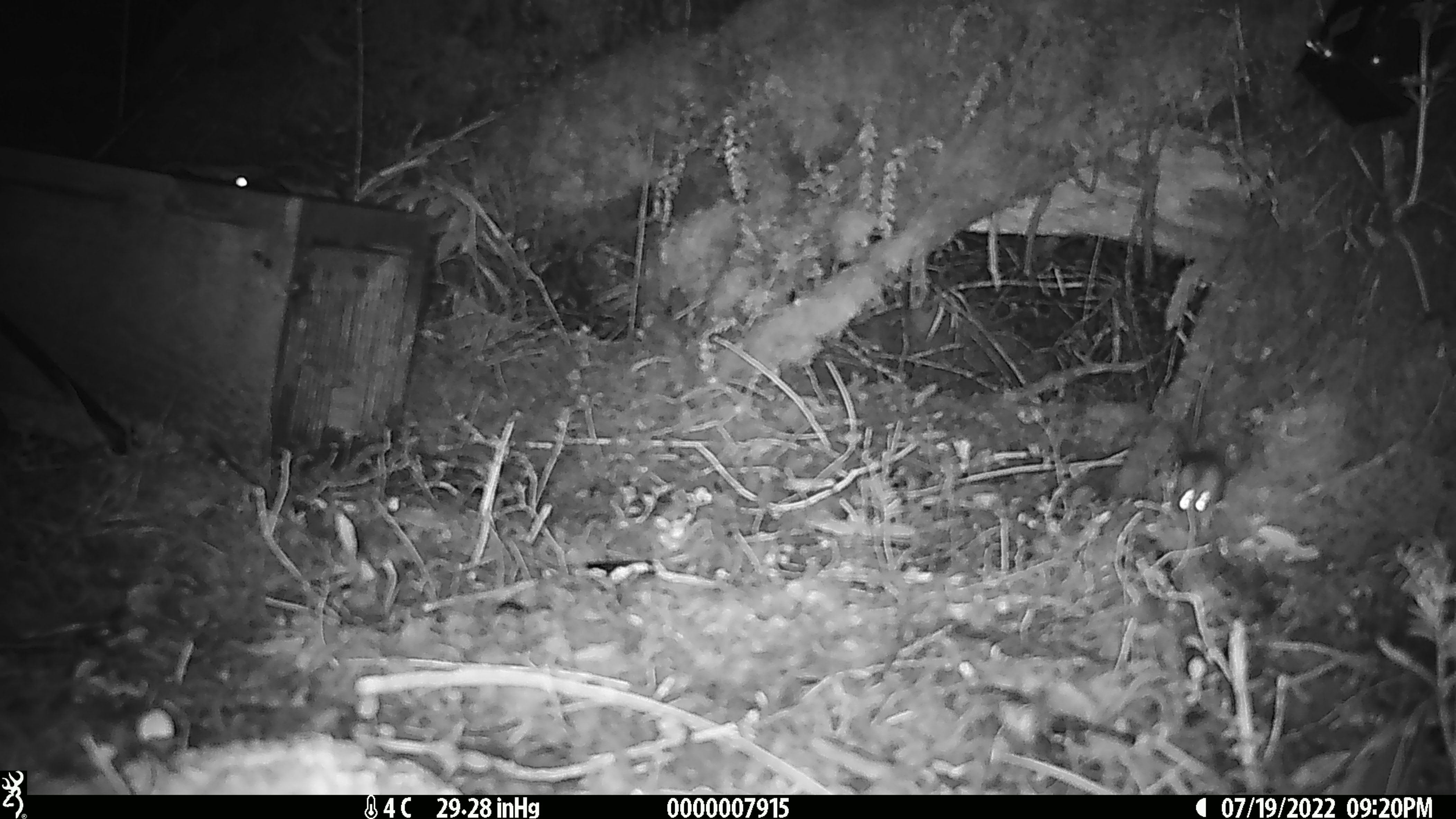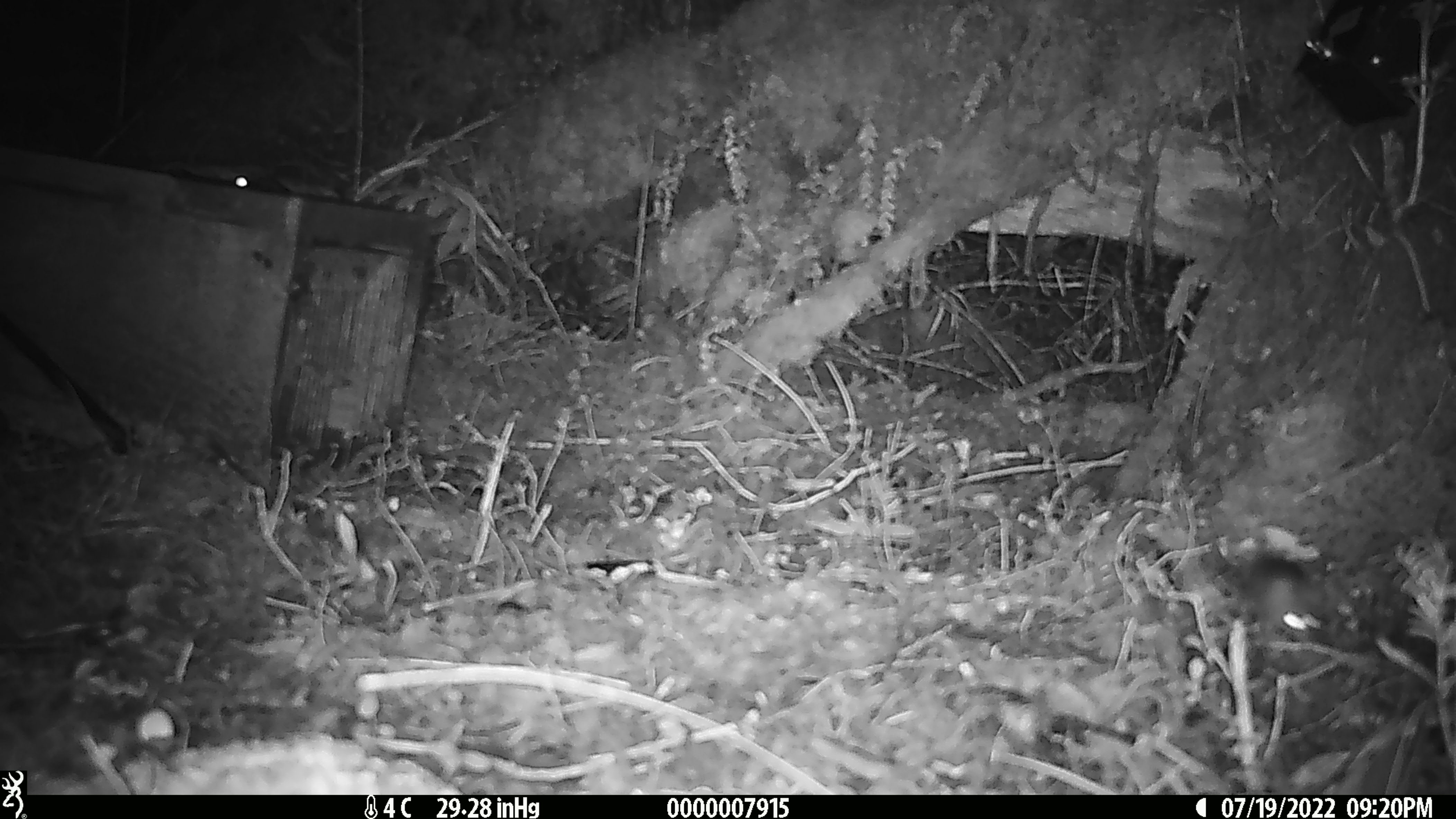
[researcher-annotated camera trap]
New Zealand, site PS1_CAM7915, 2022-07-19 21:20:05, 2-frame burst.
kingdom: Animalia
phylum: Chordata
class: Mammalia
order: Rodentia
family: Muridae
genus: Mus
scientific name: Mus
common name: mouse